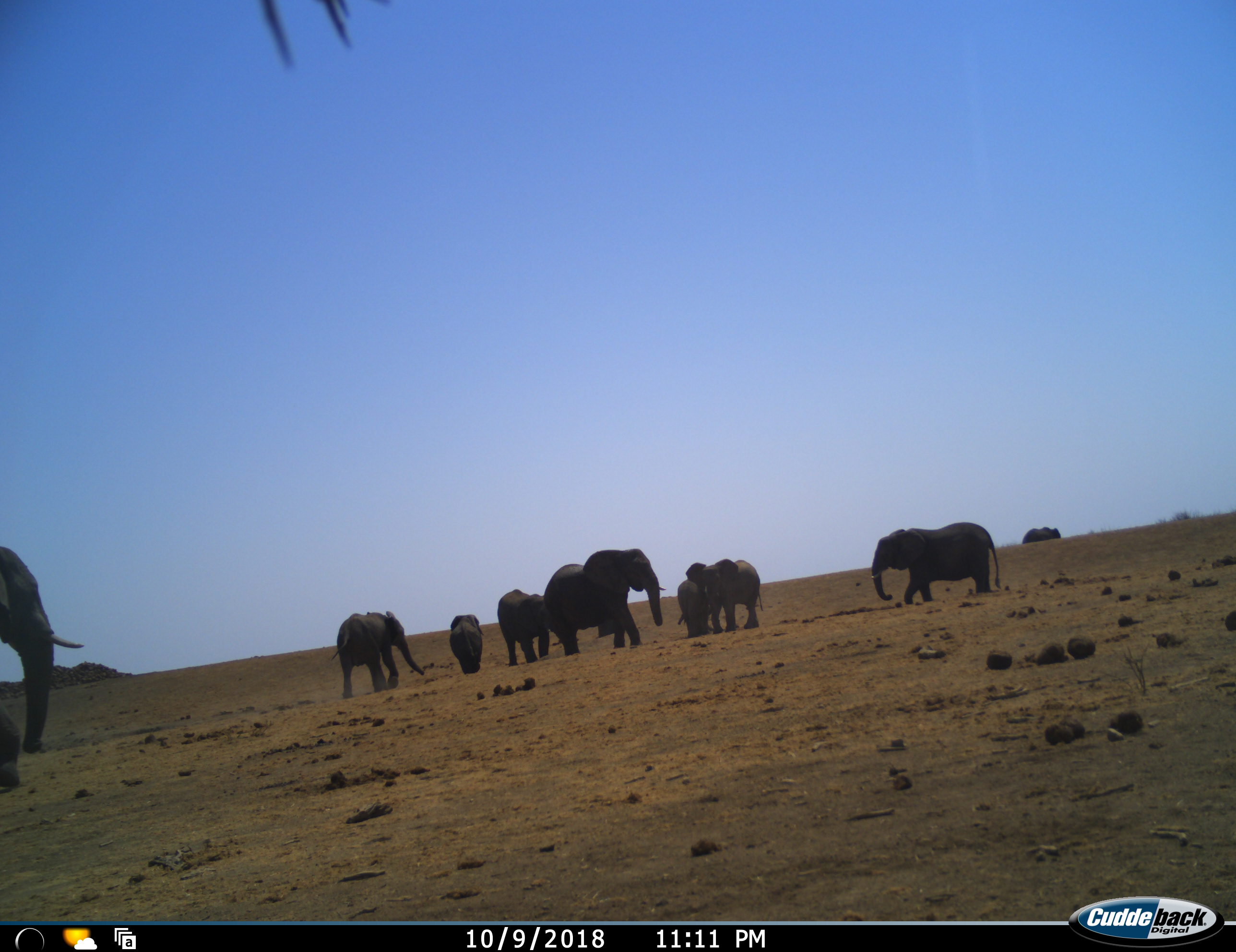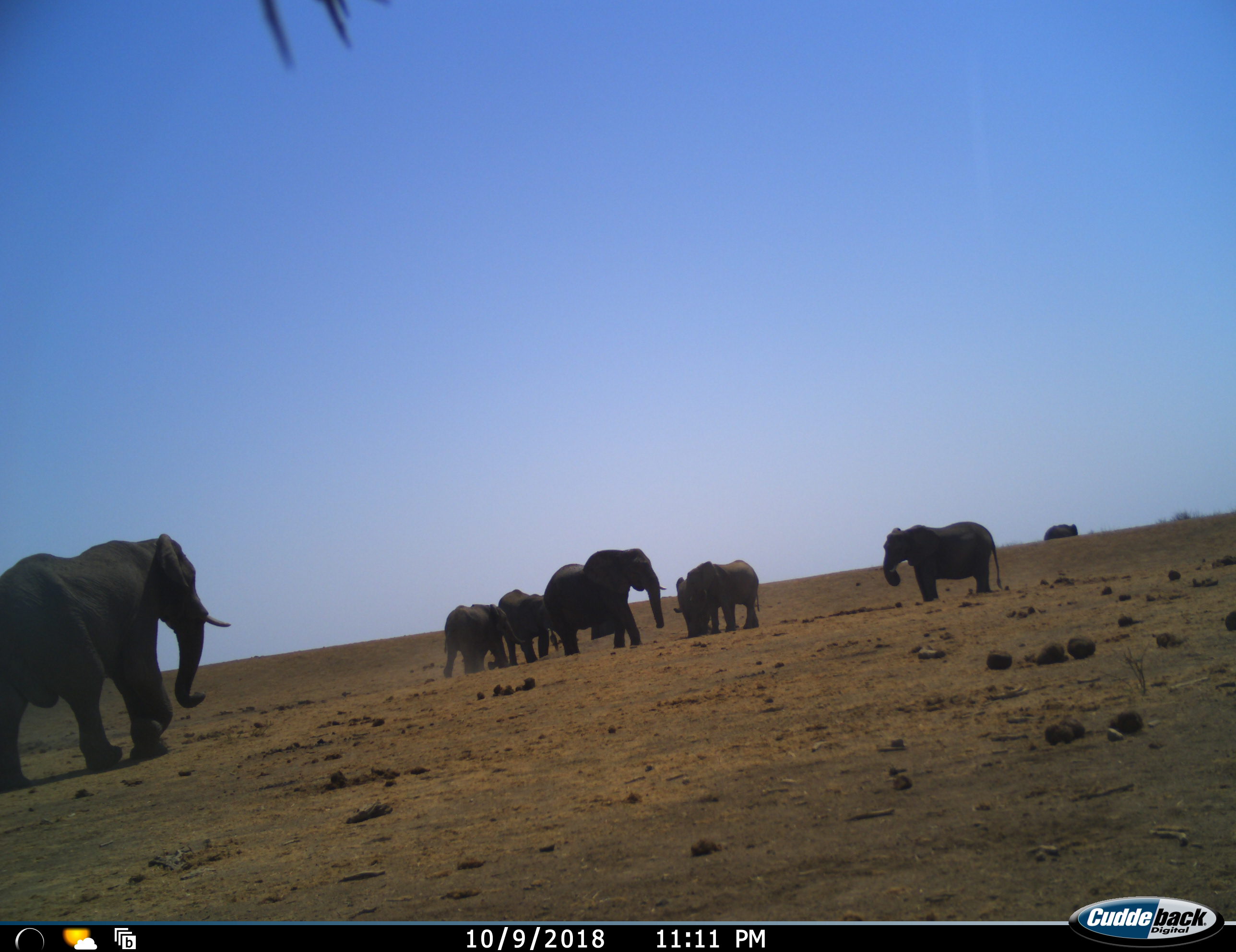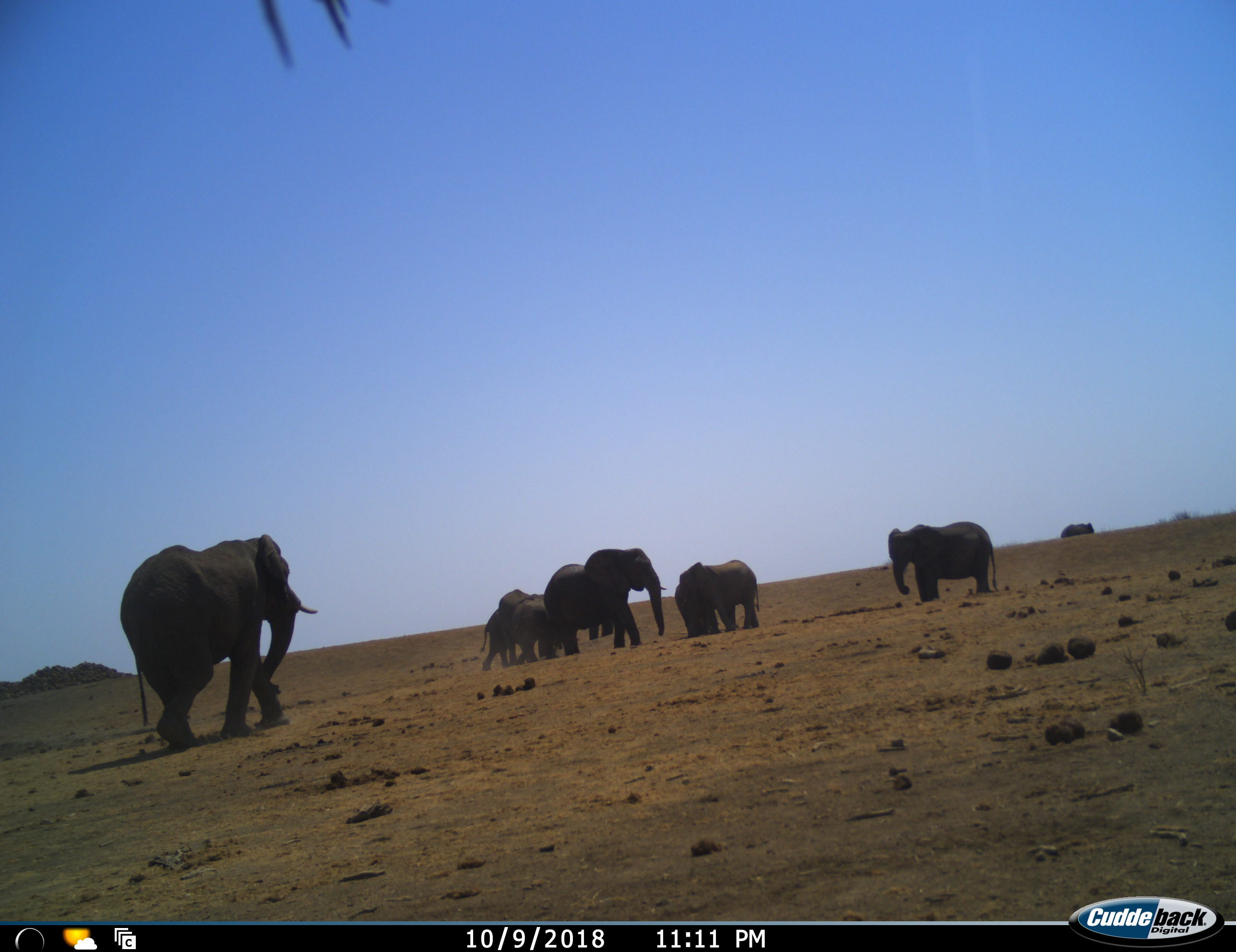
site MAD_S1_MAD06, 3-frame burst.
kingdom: Animalia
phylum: Chordata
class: Mammalia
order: Proboscidea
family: Elephantidae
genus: Loxodonta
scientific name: Loxodonta africana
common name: african bush elephant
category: elephant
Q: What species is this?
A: Elephant (african bush elephant) (Loxodonta africana).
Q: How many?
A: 9.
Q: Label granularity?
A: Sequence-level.